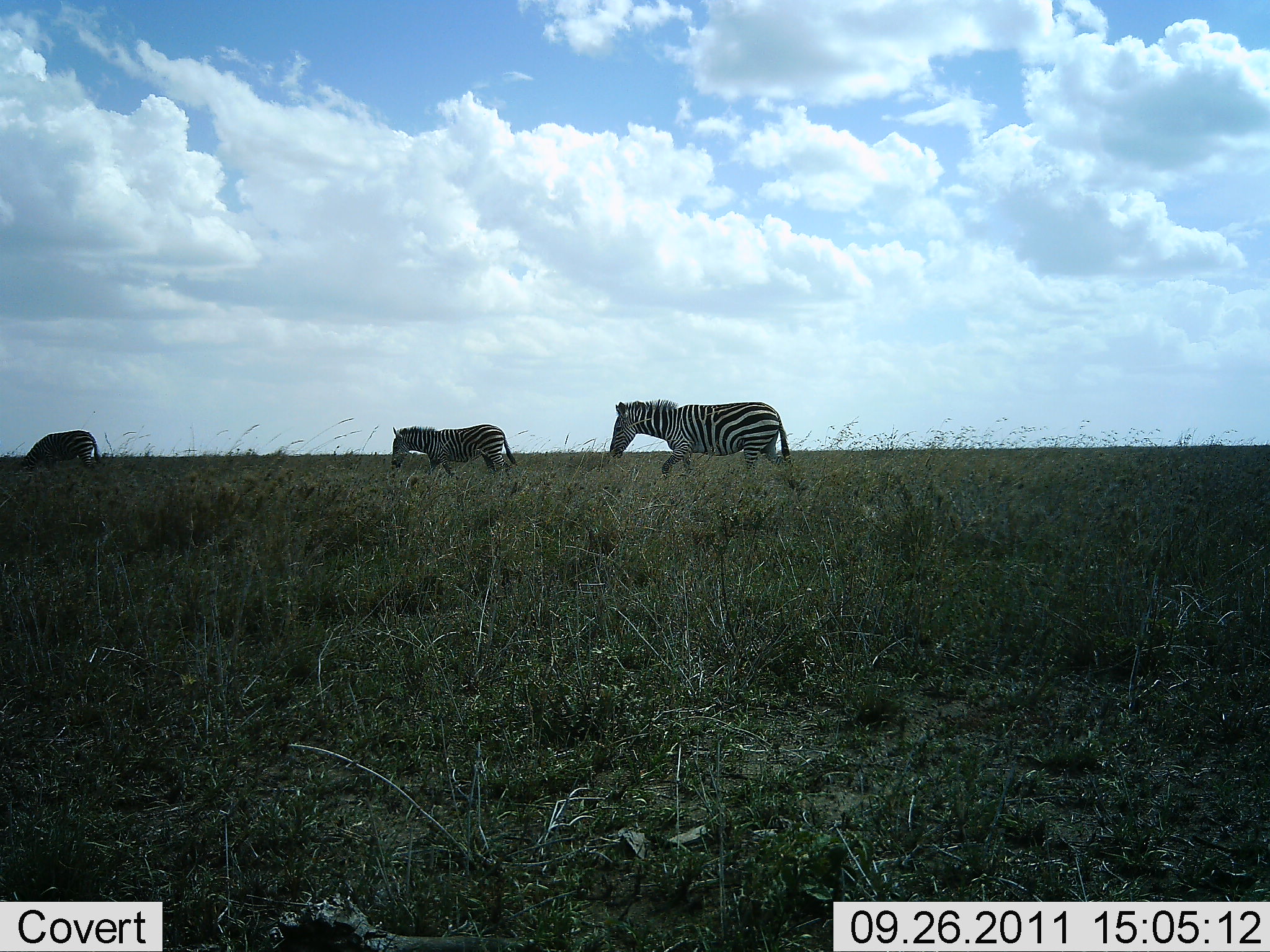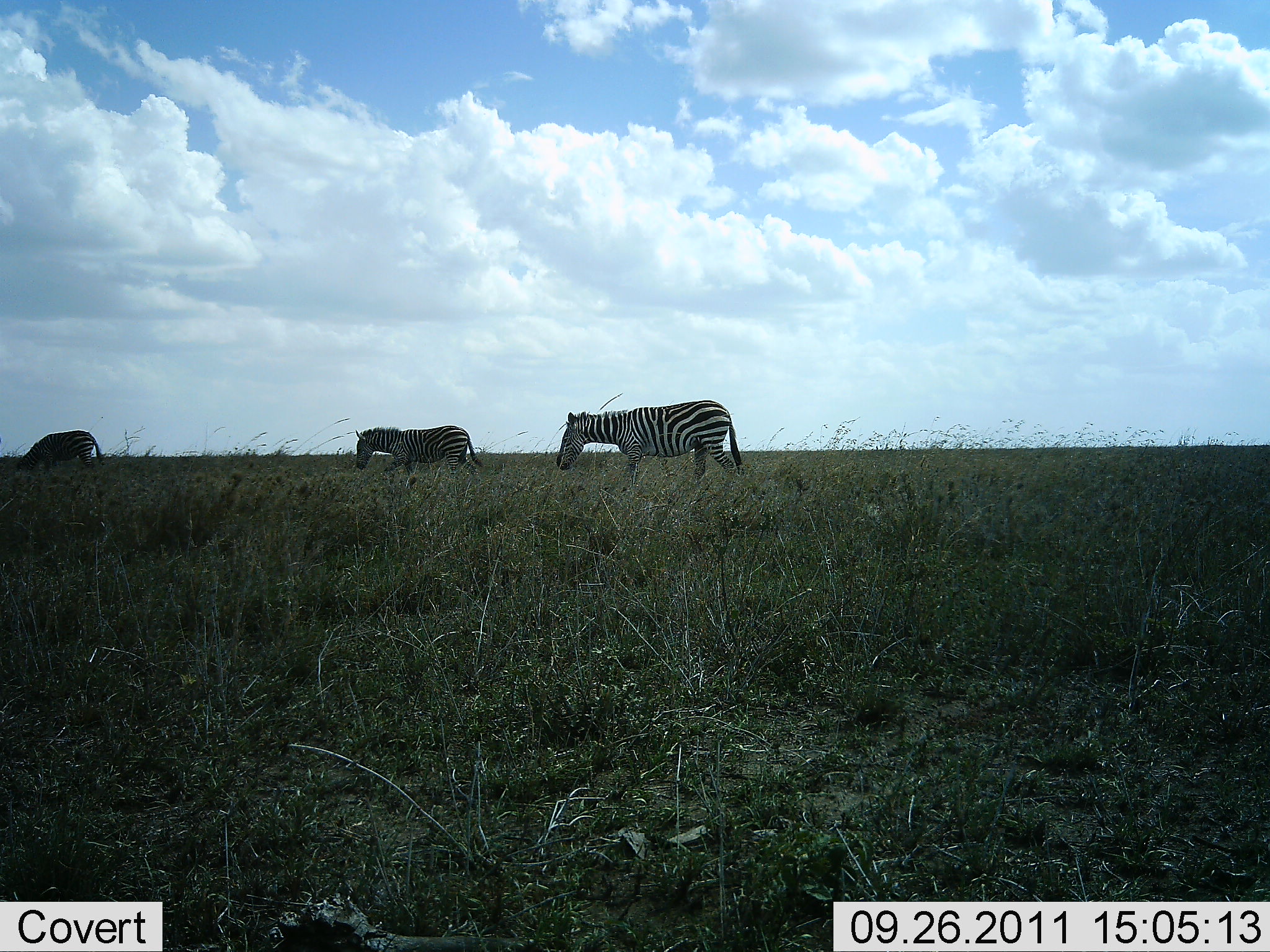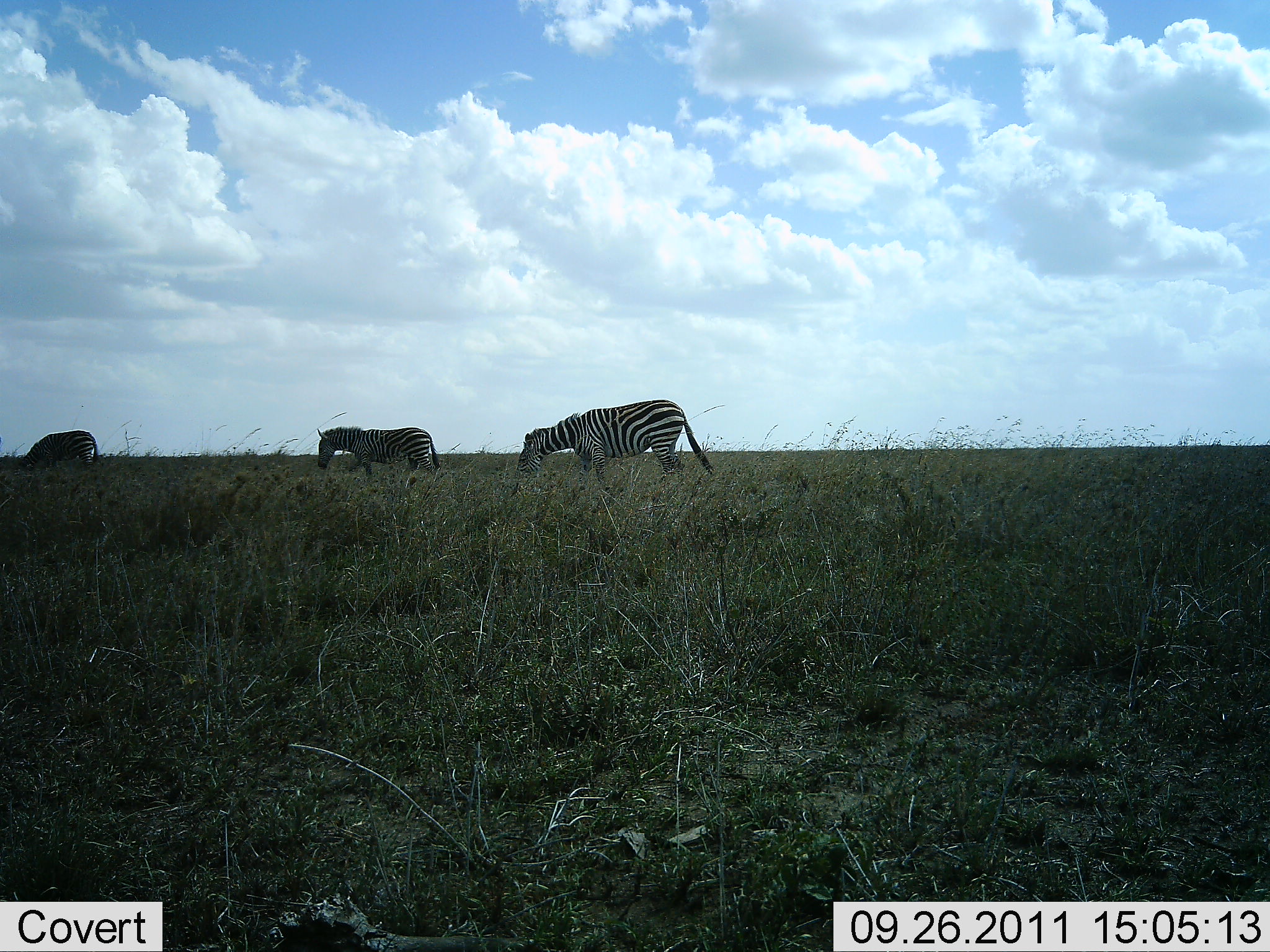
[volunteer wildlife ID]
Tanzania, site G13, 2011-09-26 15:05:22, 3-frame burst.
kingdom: Animalia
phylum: Chordata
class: Mammalia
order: Perissodactyla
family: Equidae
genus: Equus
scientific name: Equus quagga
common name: plains zebra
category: zebra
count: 3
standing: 14%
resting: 0%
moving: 93%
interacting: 0%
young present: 7%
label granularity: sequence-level